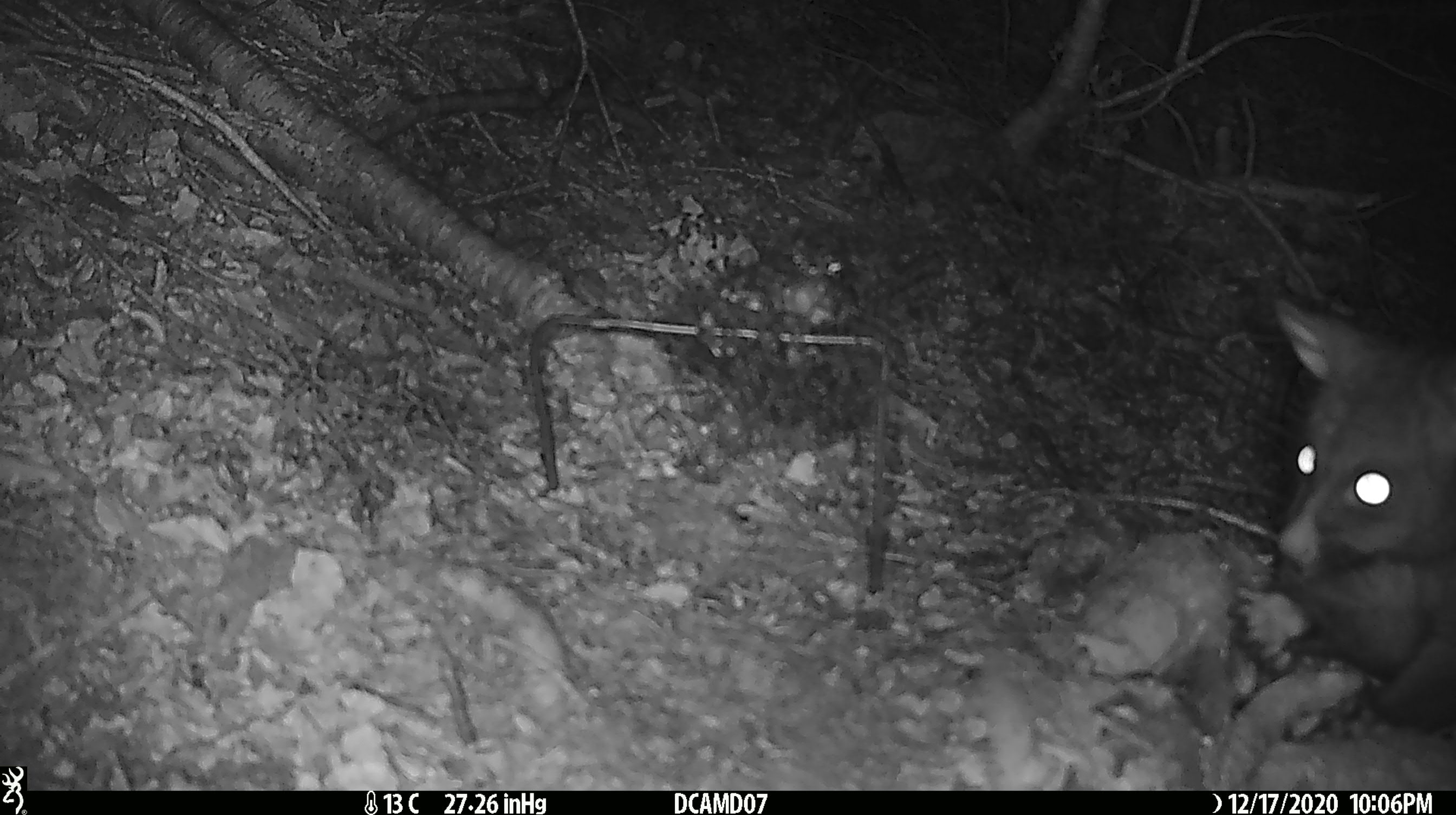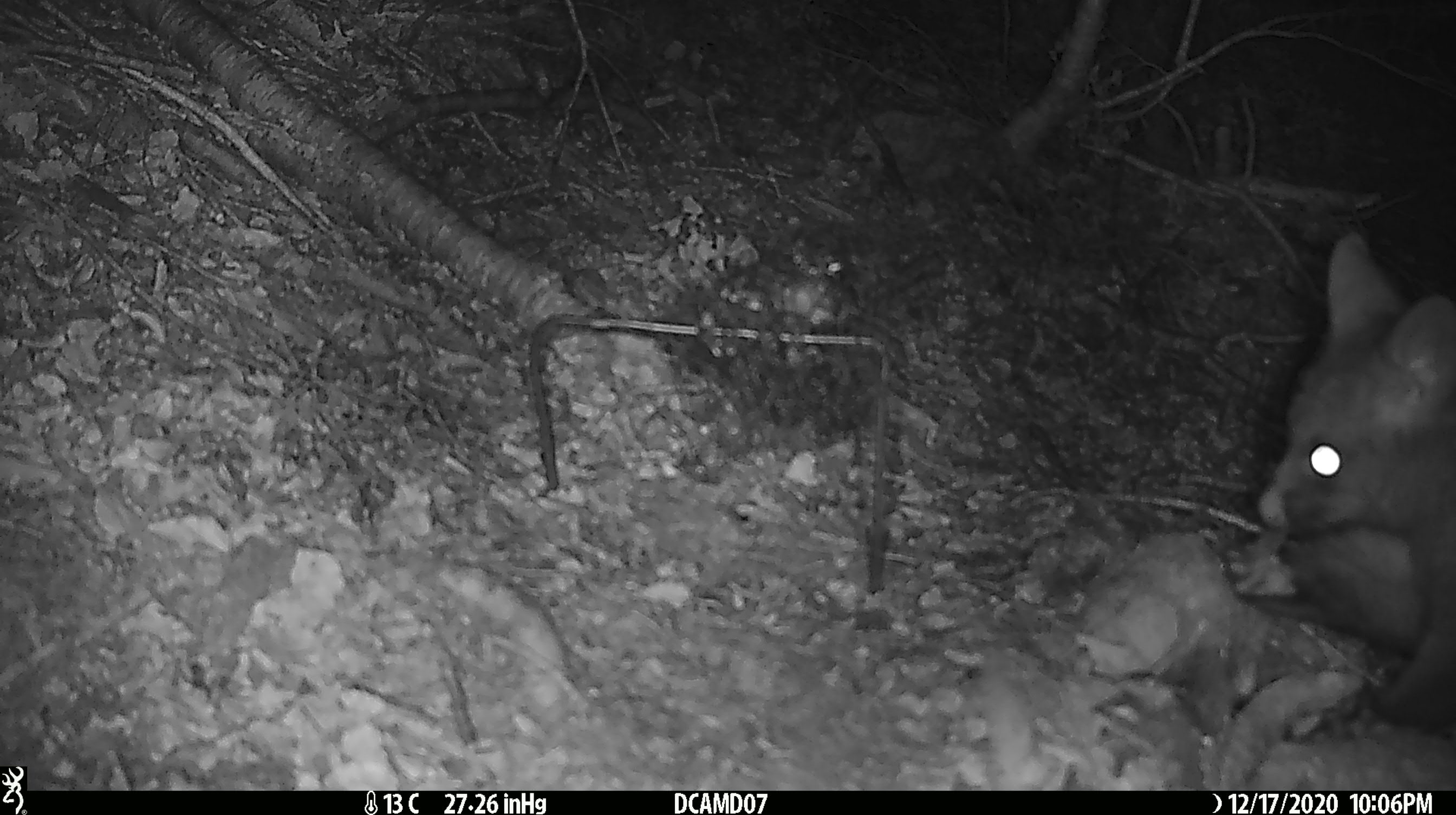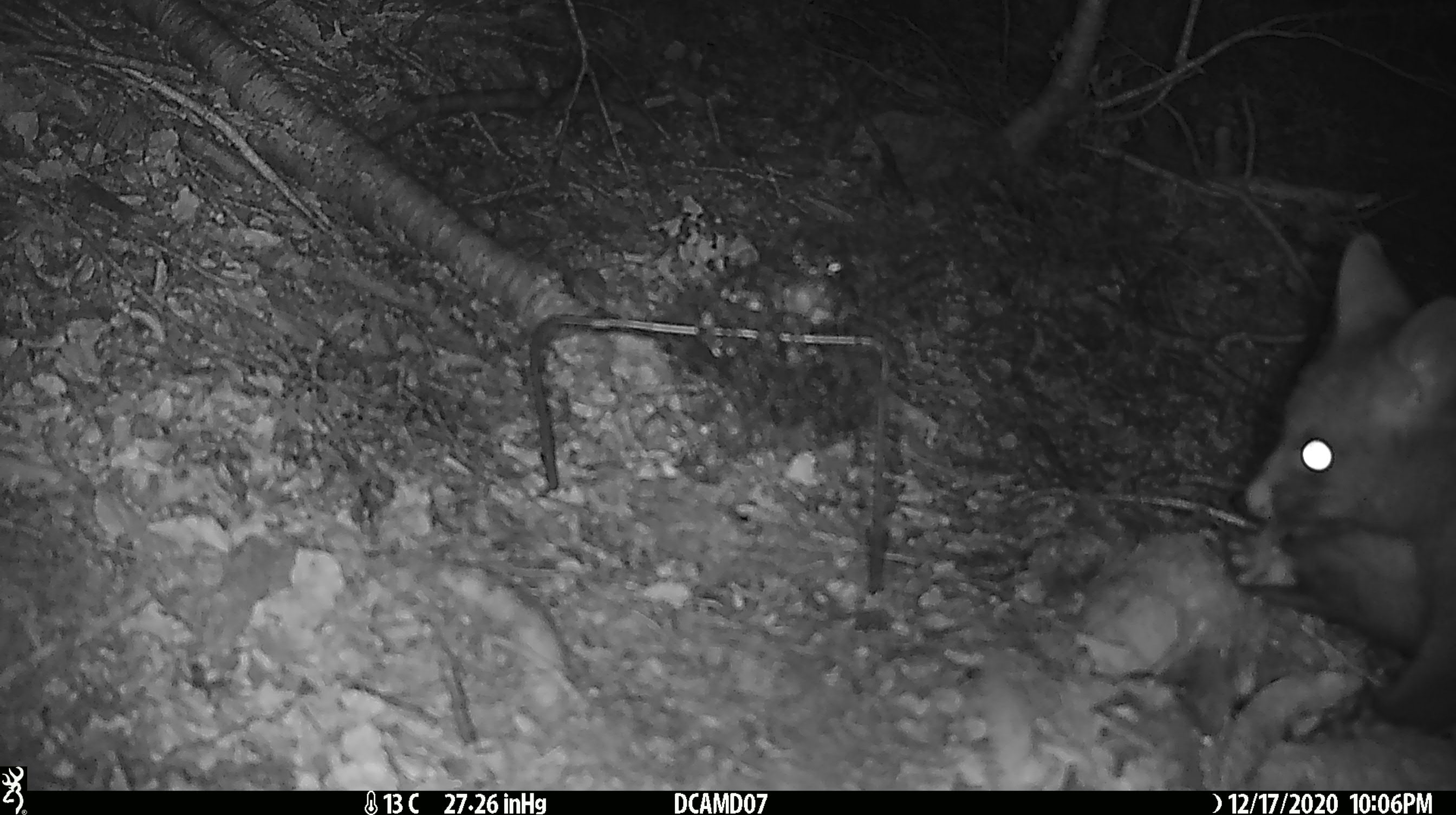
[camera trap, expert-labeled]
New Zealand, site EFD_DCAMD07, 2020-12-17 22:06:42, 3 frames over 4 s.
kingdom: Animalia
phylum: Chordata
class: Mammalia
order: Diprotodontia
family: Phalangeridae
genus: Trichosurus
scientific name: Trichosurus vulpecula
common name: common brushtail possum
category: possum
Possum (common brushtail possum) (Trichosurus vulpecula).